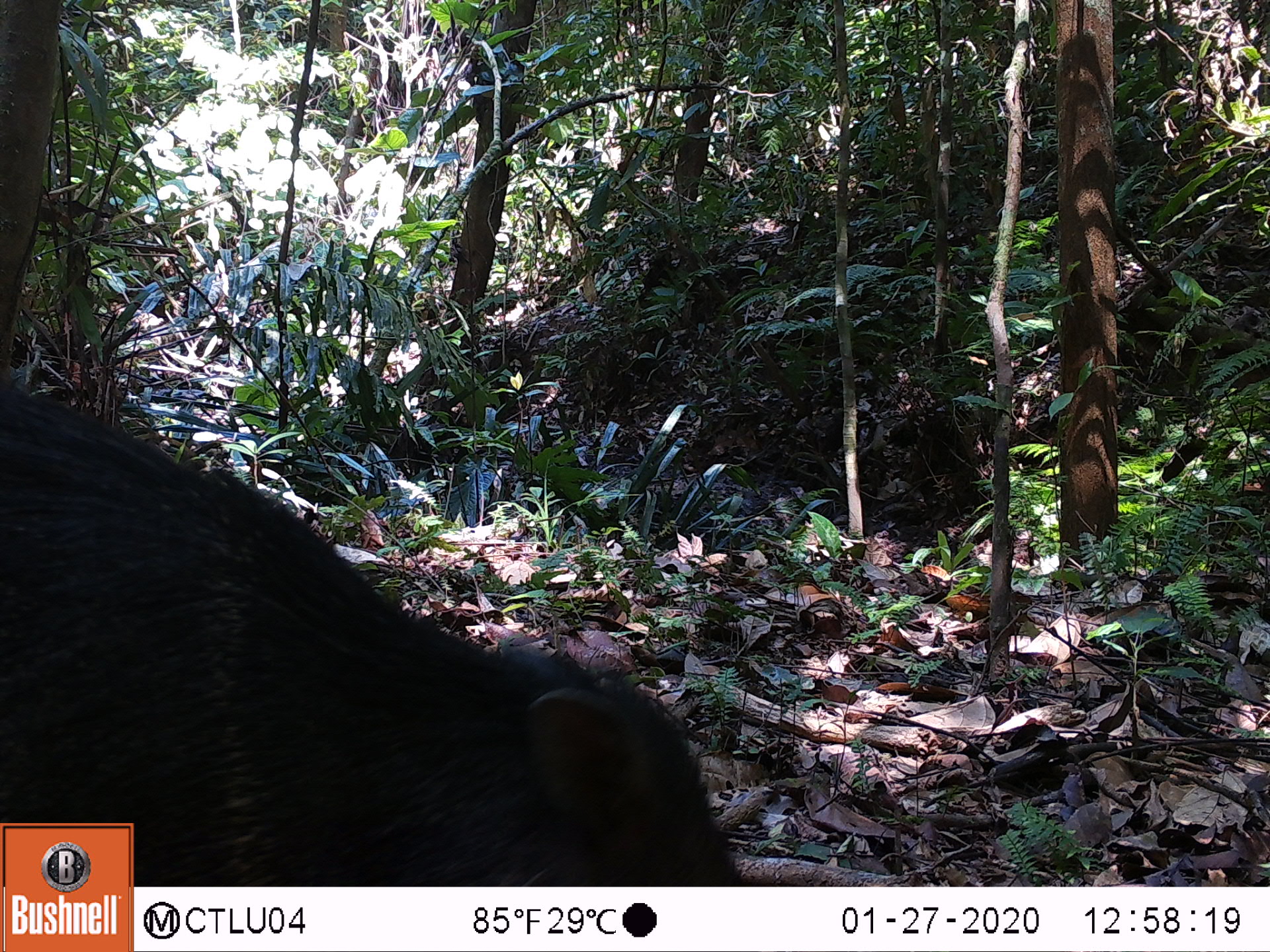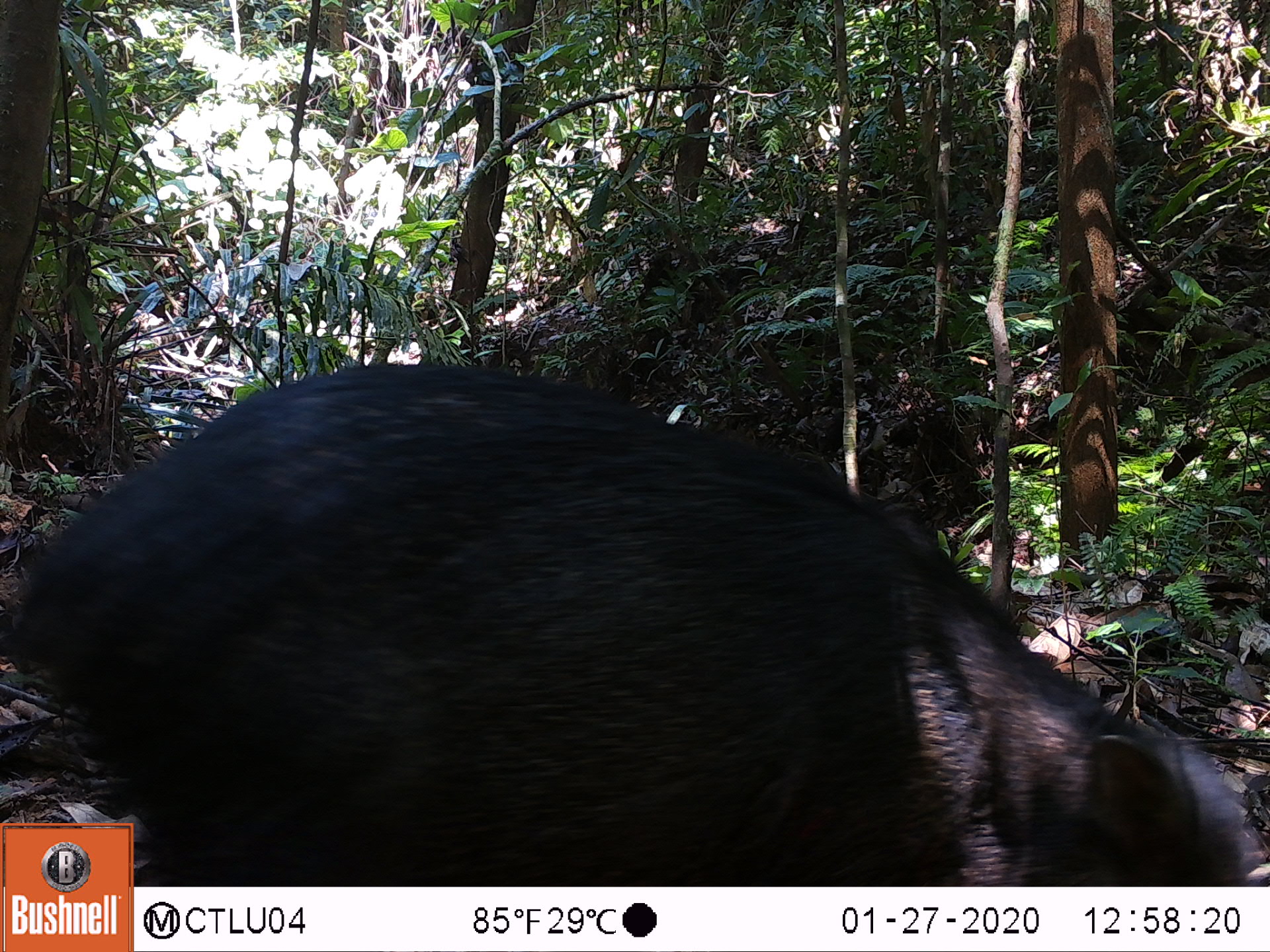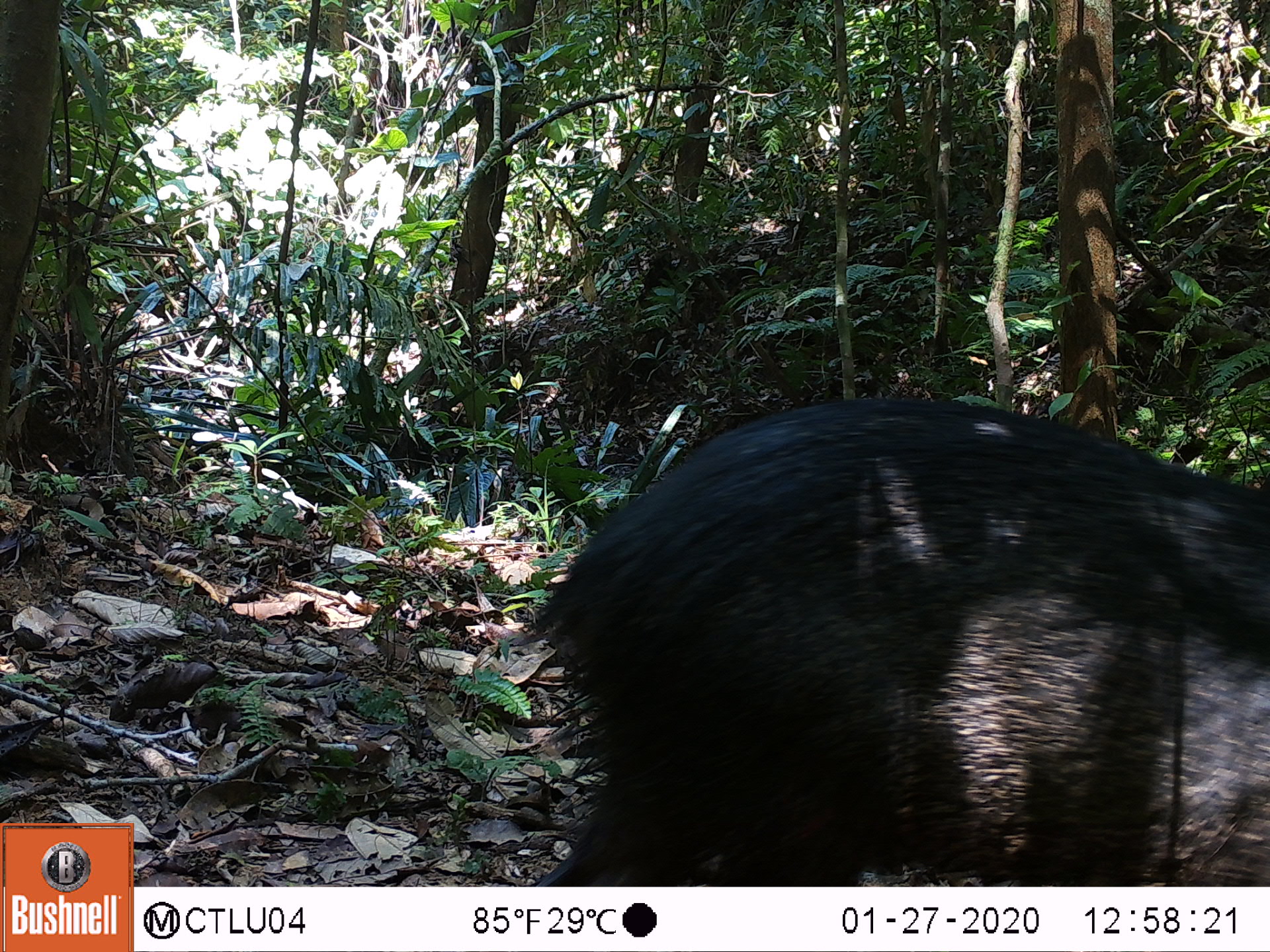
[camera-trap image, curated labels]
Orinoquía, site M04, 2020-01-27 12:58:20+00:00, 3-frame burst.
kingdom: Animalia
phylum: Chordata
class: Mammalia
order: Artiodactyla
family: Tayassuidae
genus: Pecari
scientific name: Pecari tajacu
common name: collared peccary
Collared peccary (Pecari tajacu).